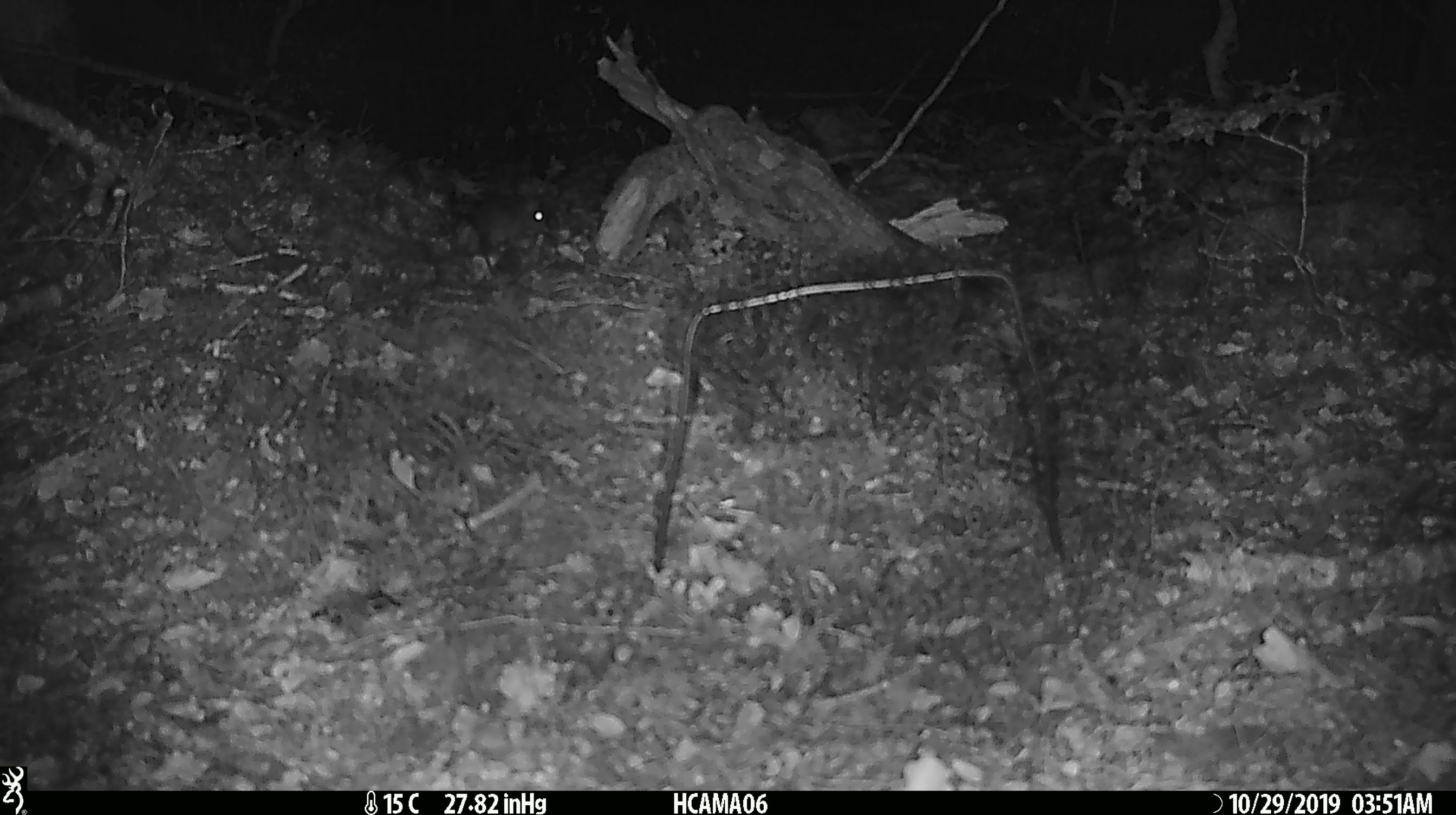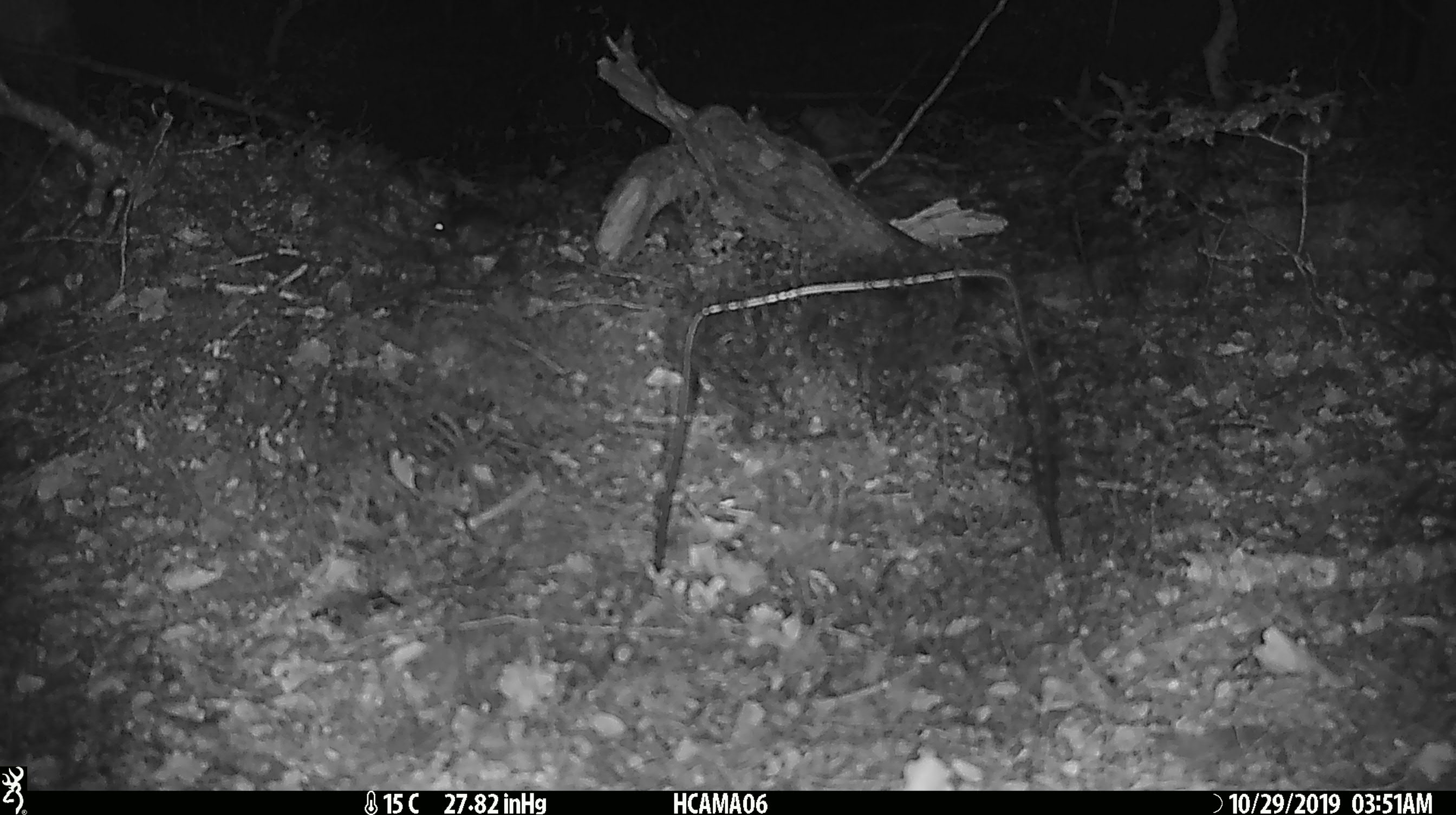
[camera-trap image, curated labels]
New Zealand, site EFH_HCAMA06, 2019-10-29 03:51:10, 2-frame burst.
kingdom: Animalia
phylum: Chordata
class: Mammalia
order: Rodentia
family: Muridae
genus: Mus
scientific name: Mus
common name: mouse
Mouse (Mus).